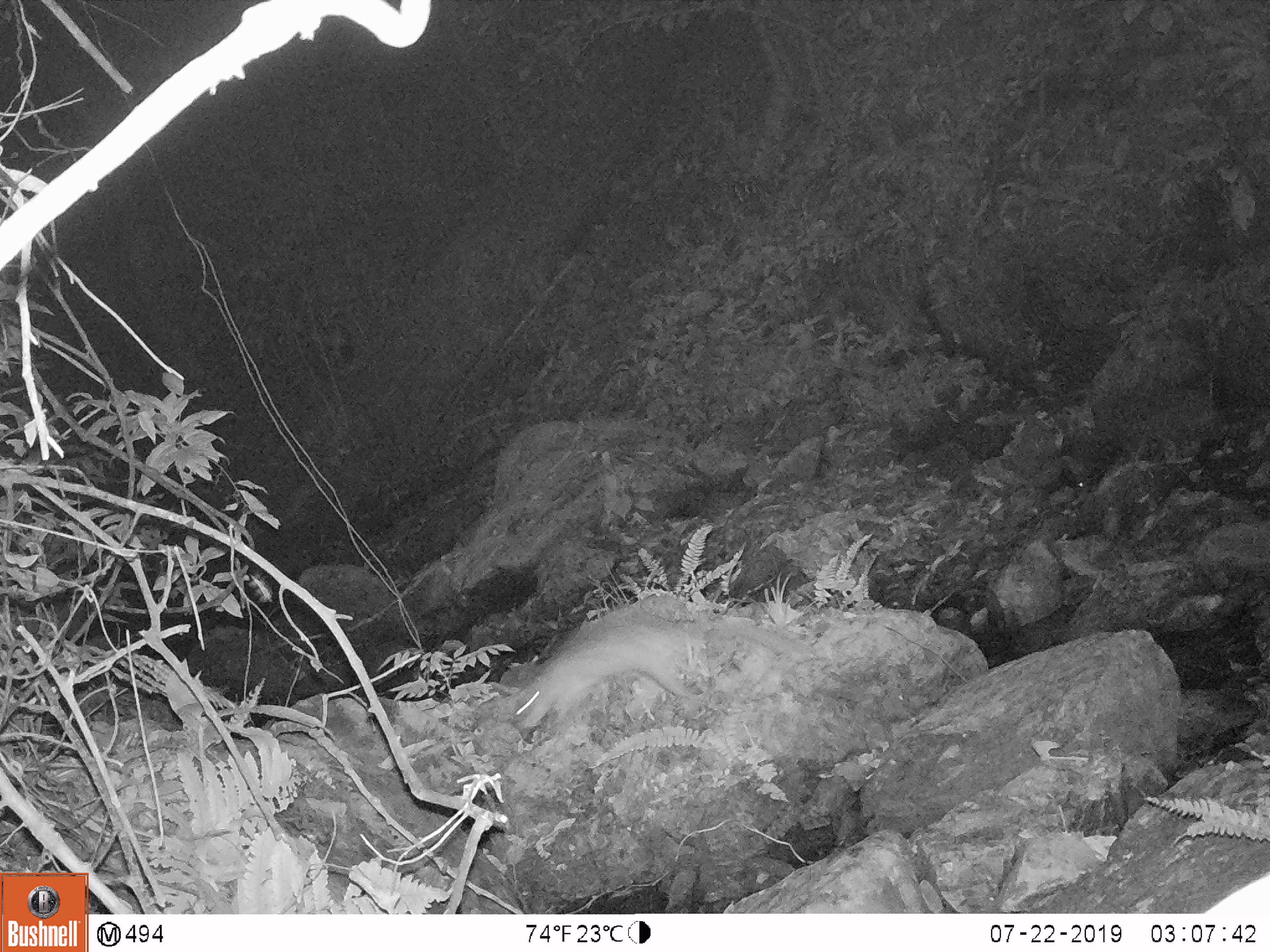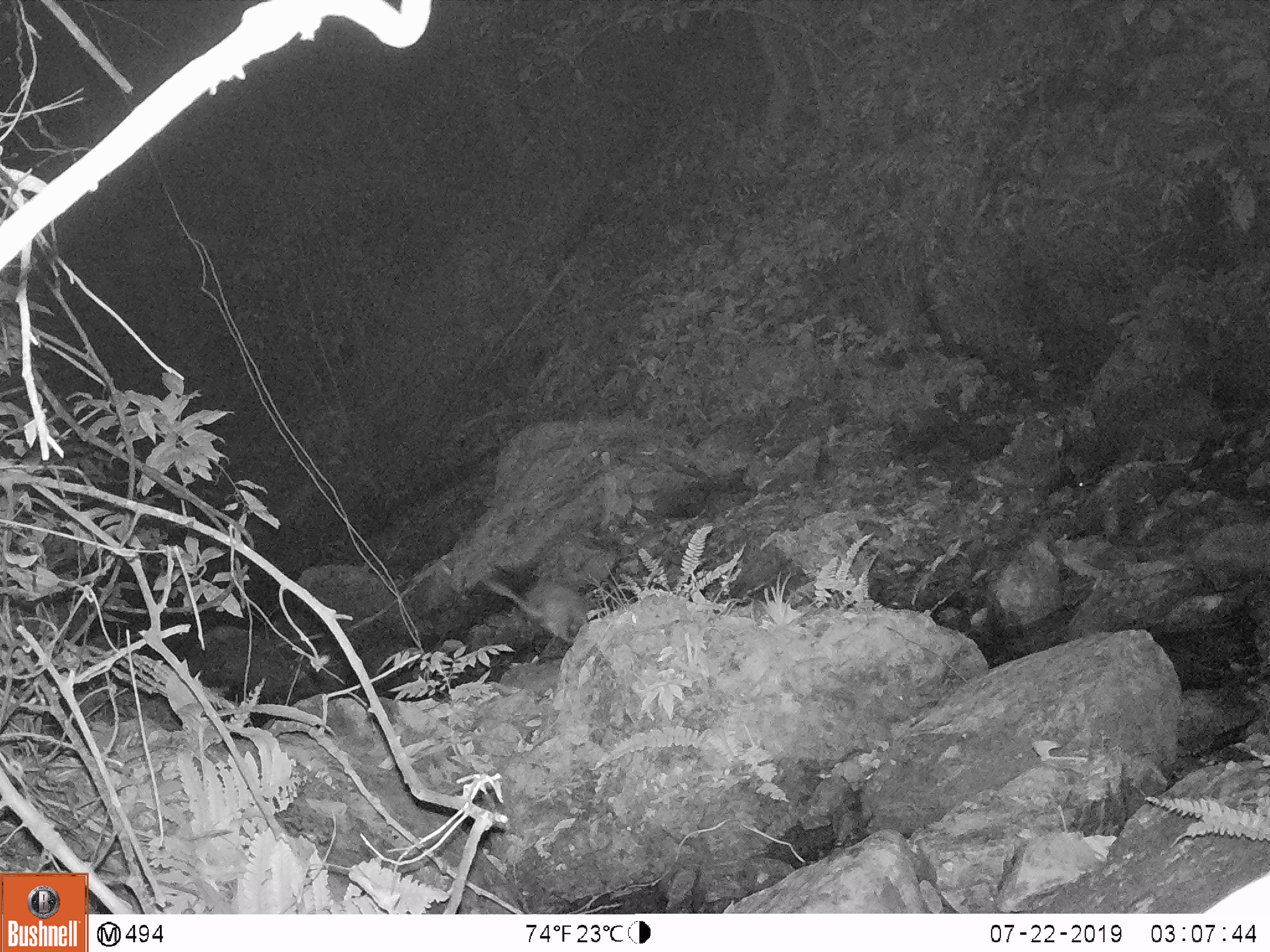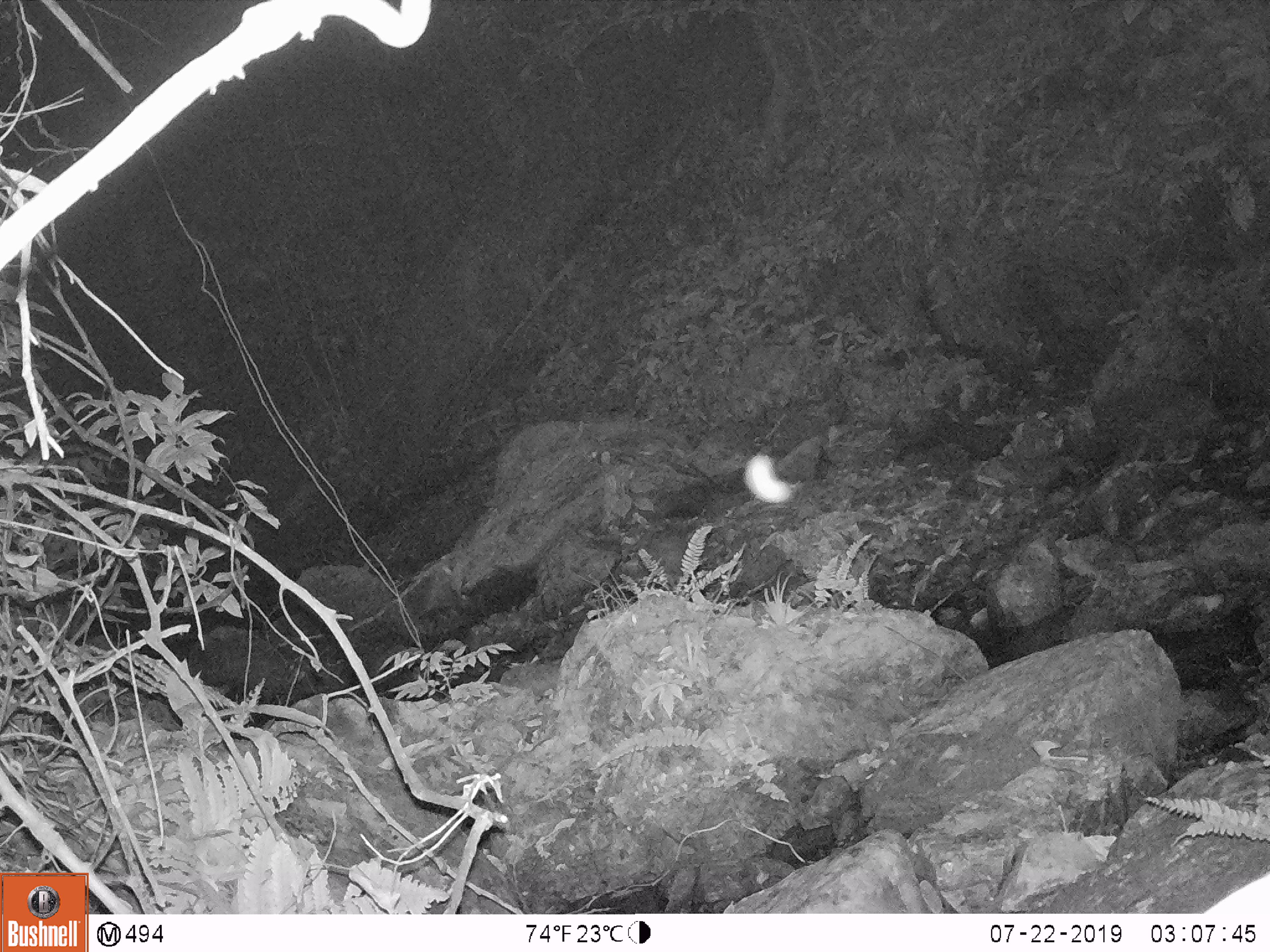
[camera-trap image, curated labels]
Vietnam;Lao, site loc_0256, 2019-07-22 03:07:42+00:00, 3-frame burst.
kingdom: Animalia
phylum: Chordata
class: Mammalia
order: Rodentia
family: Hystricidae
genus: Atherurus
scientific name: Atherurus macrourus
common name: asiatic brush-tailed porcupine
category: asiatic brush tailed porcupine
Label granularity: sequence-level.